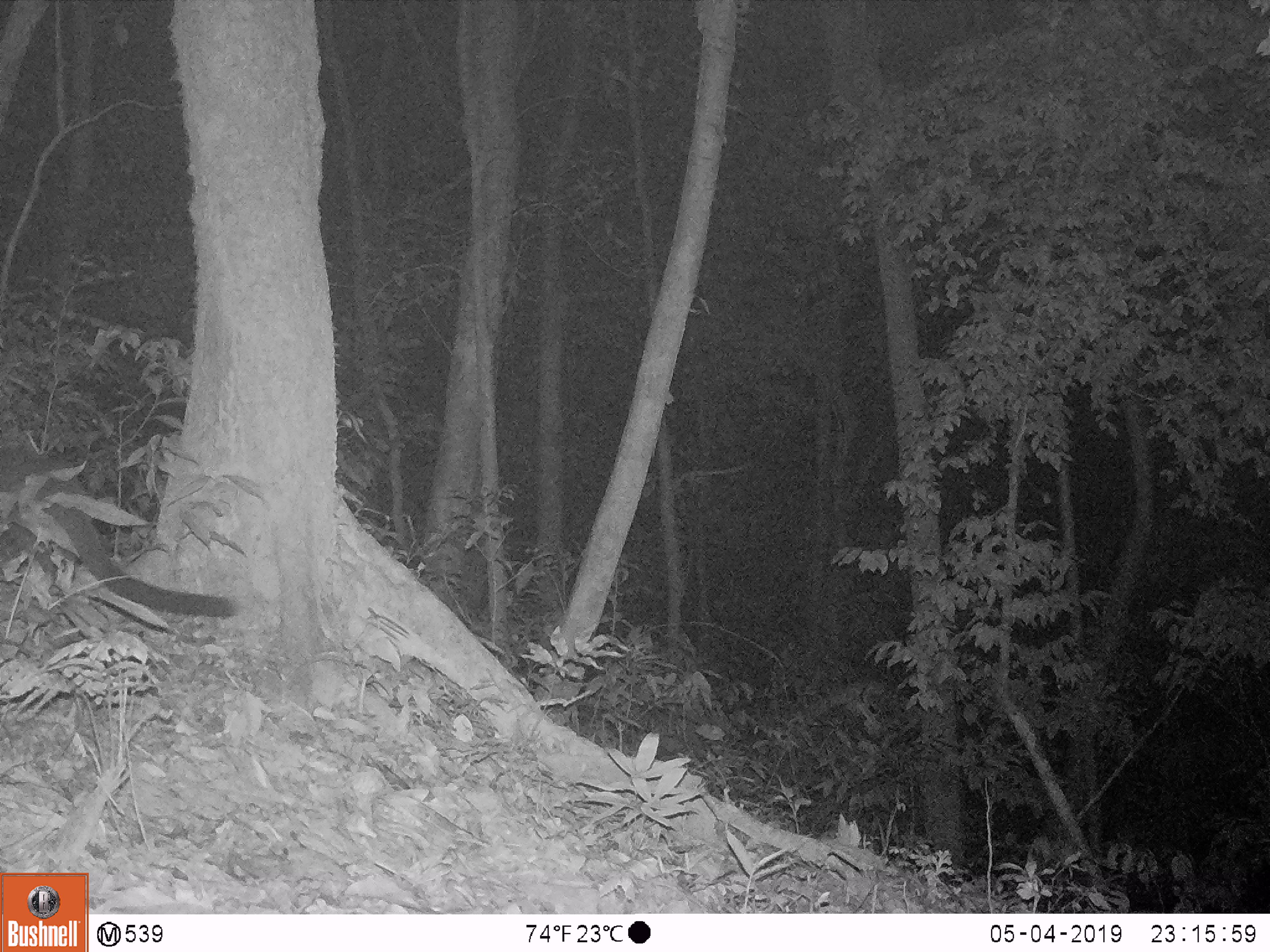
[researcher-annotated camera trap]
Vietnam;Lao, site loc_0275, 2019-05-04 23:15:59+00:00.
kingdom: Animalia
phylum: Chordata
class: Mammalia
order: Carnivora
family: Viverridae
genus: Paguma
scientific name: Paguma larvata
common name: masked palm civet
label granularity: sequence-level